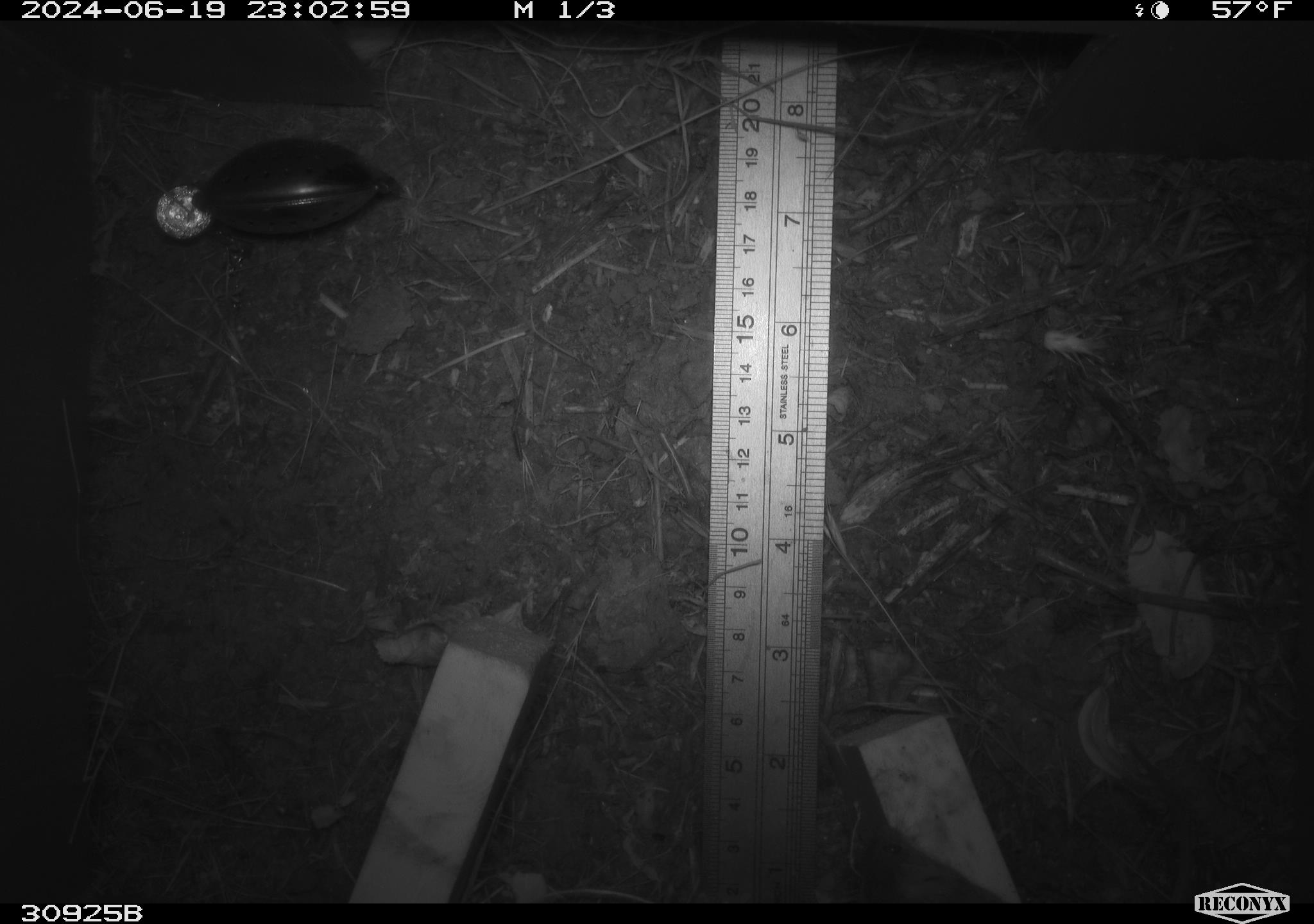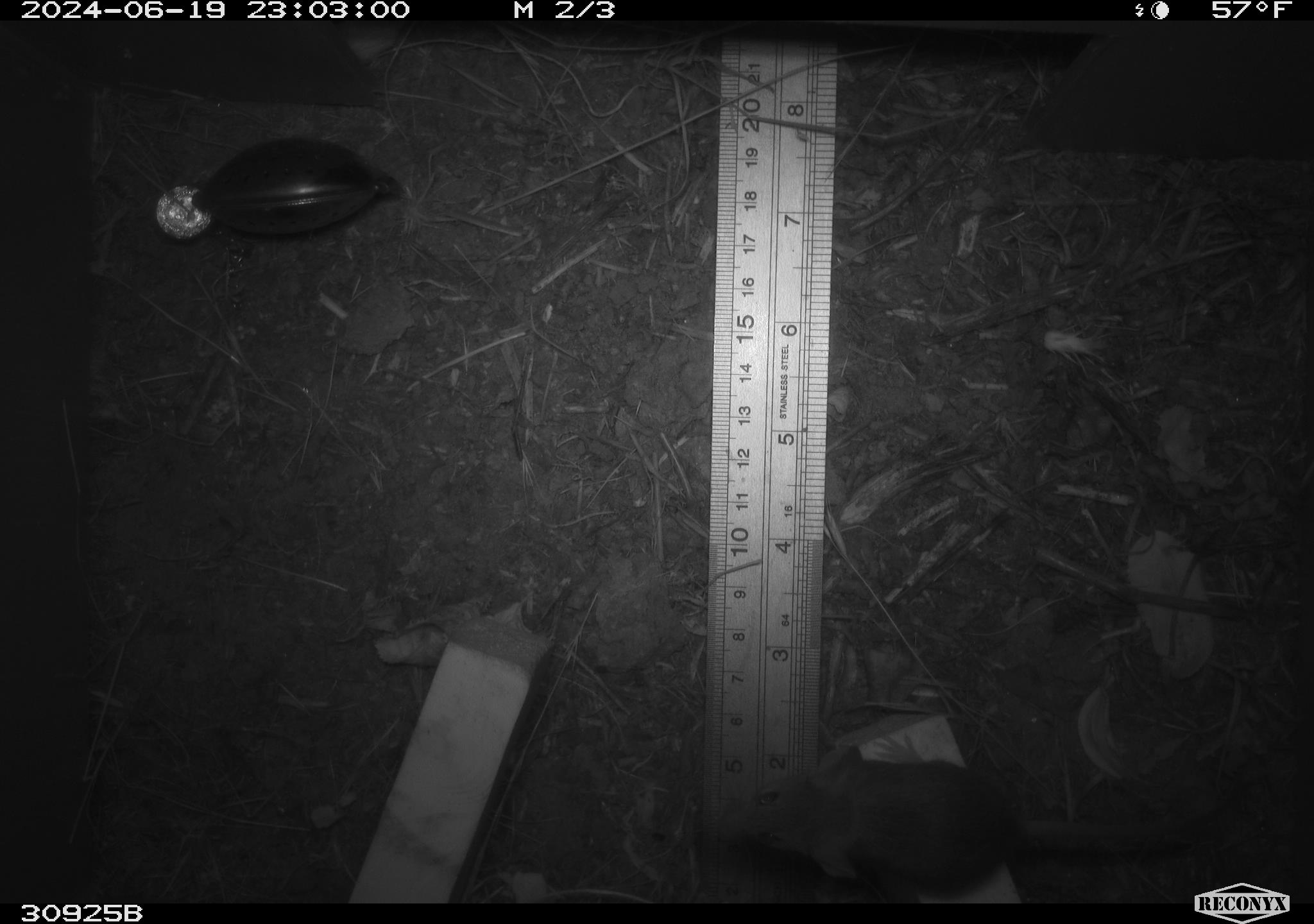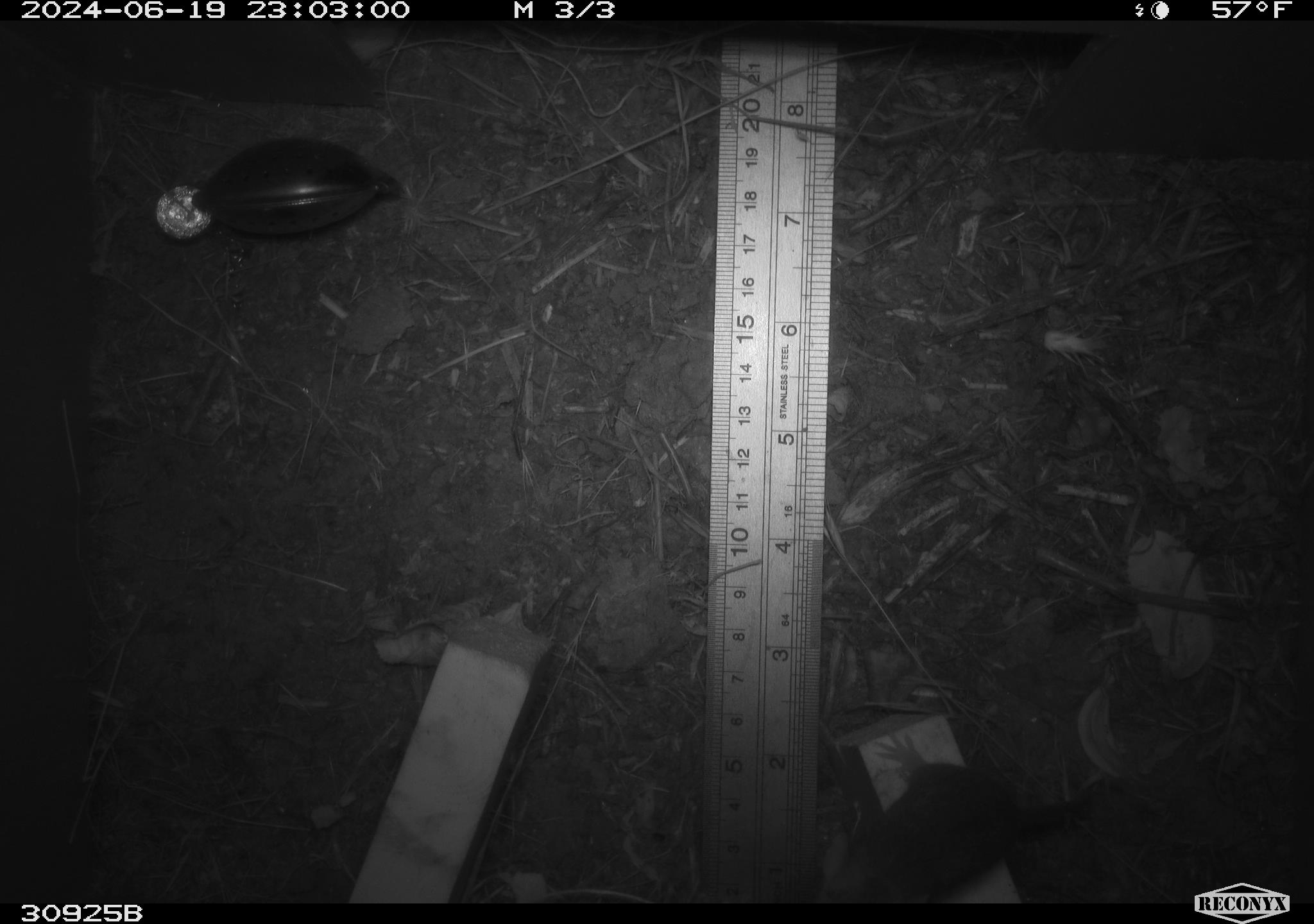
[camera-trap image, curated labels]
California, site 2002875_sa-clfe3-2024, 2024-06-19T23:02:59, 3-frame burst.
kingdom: Animalia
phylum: Chordata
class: Mammalia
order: Rodentia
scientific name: Rodentia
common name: mouse species